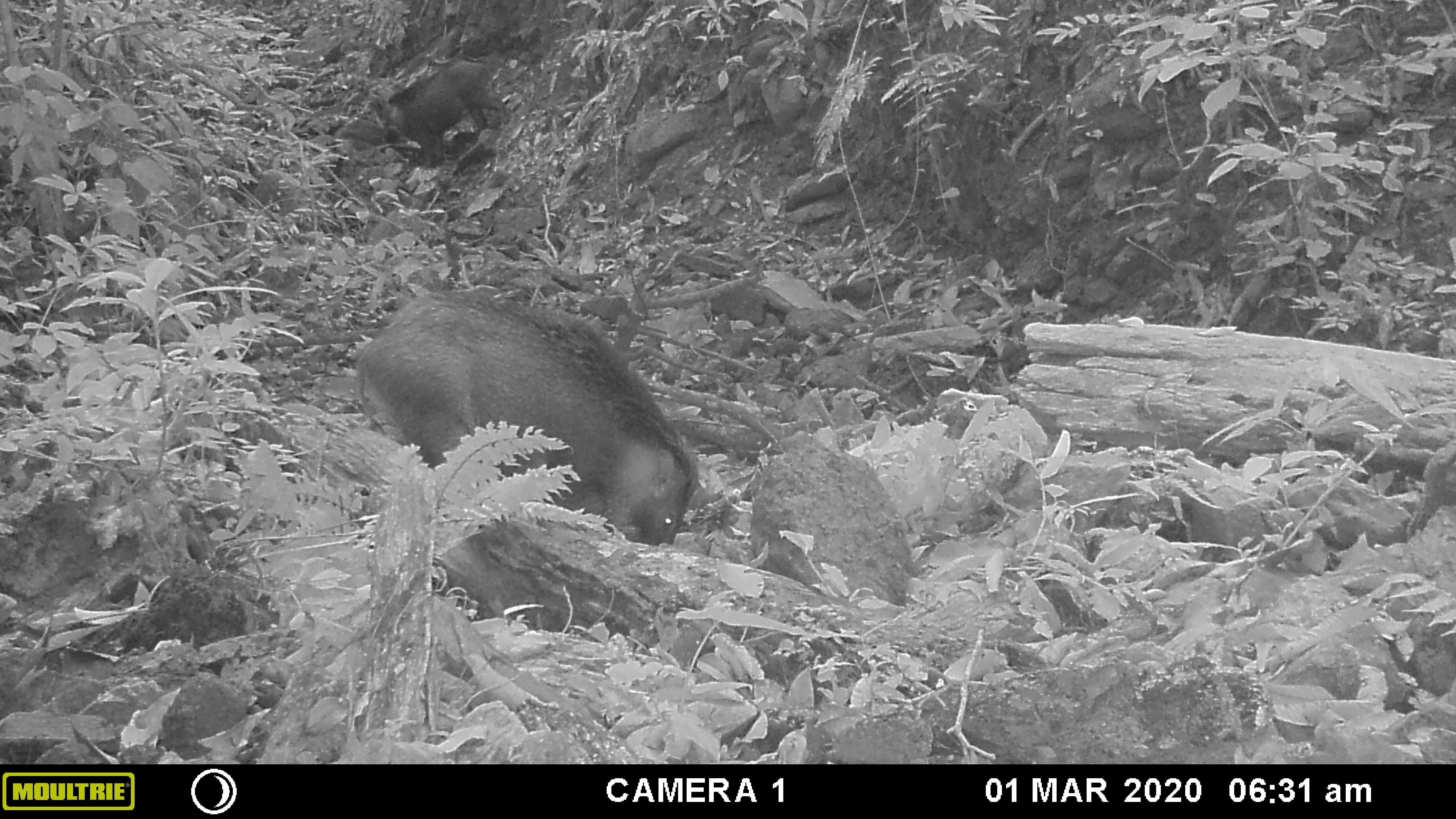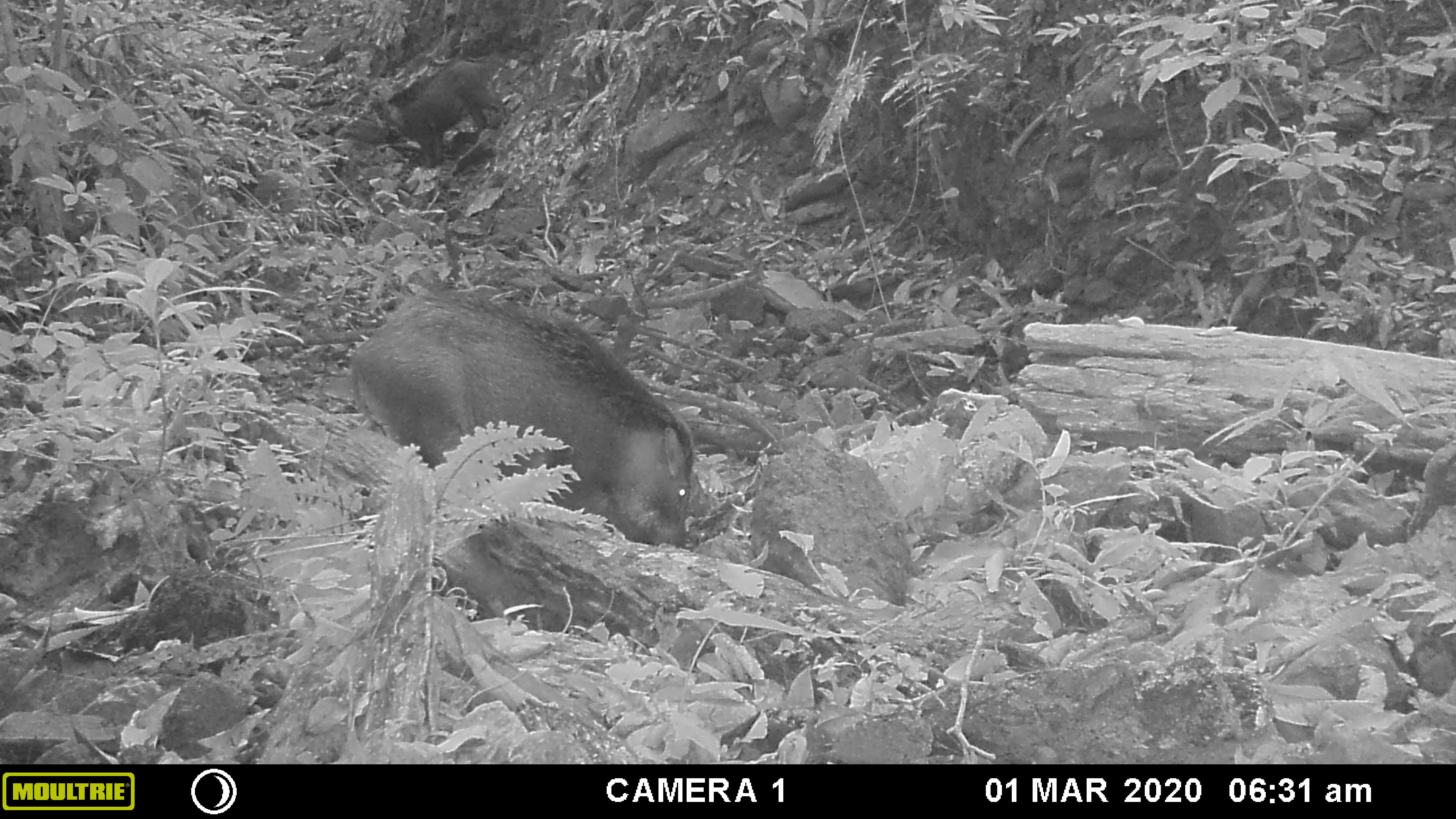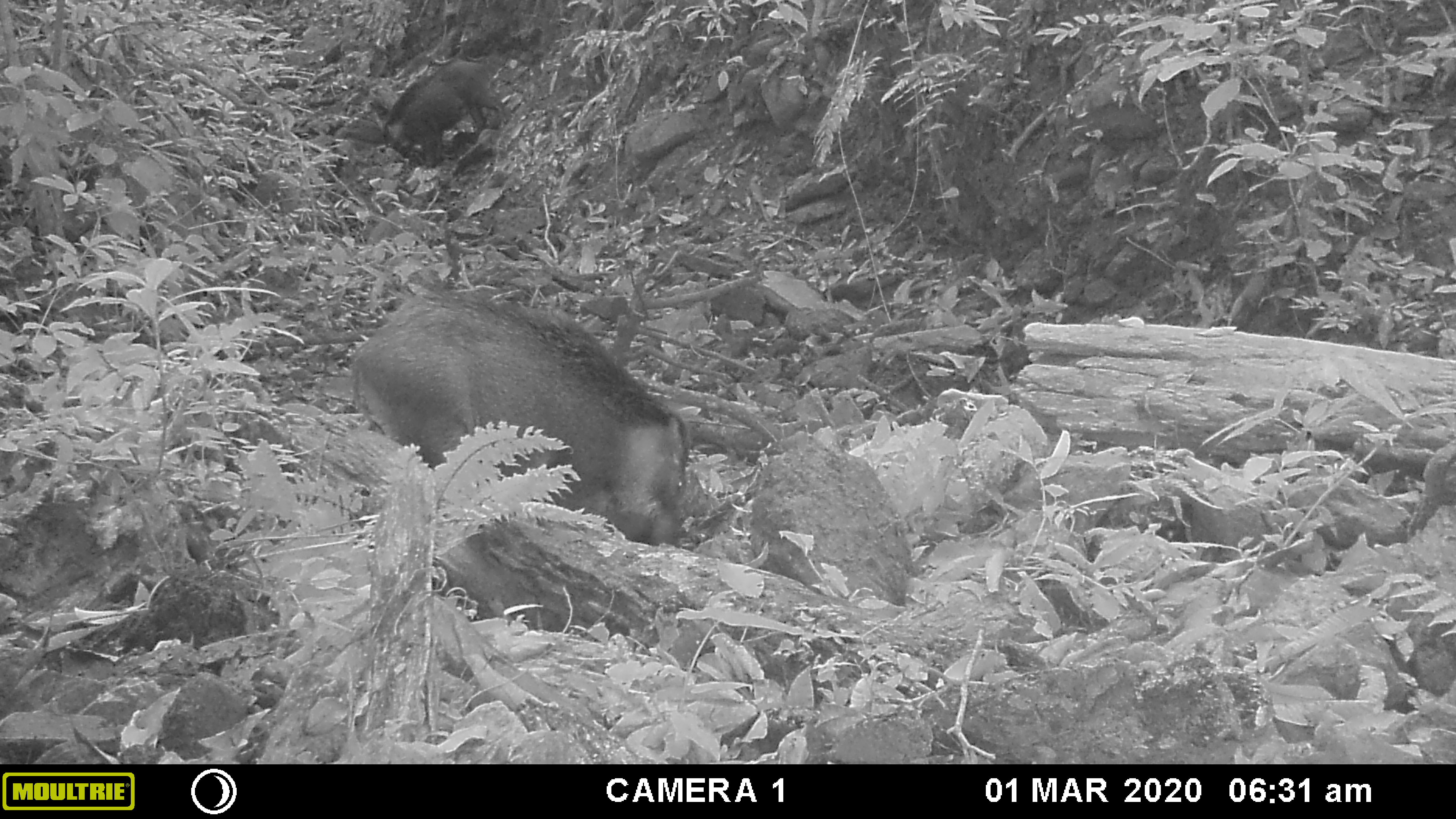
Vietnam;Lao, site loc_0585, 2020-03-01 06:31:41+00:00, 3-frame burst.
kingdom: Animalia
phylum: Chordata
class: Mammalia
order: Artiodactyla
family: Suidae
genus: Sus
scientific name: Sus scrofa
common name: eurasian wild pig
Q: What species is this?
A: Eurasian wild pig (Sus scrofa).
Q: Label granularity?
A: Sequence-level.